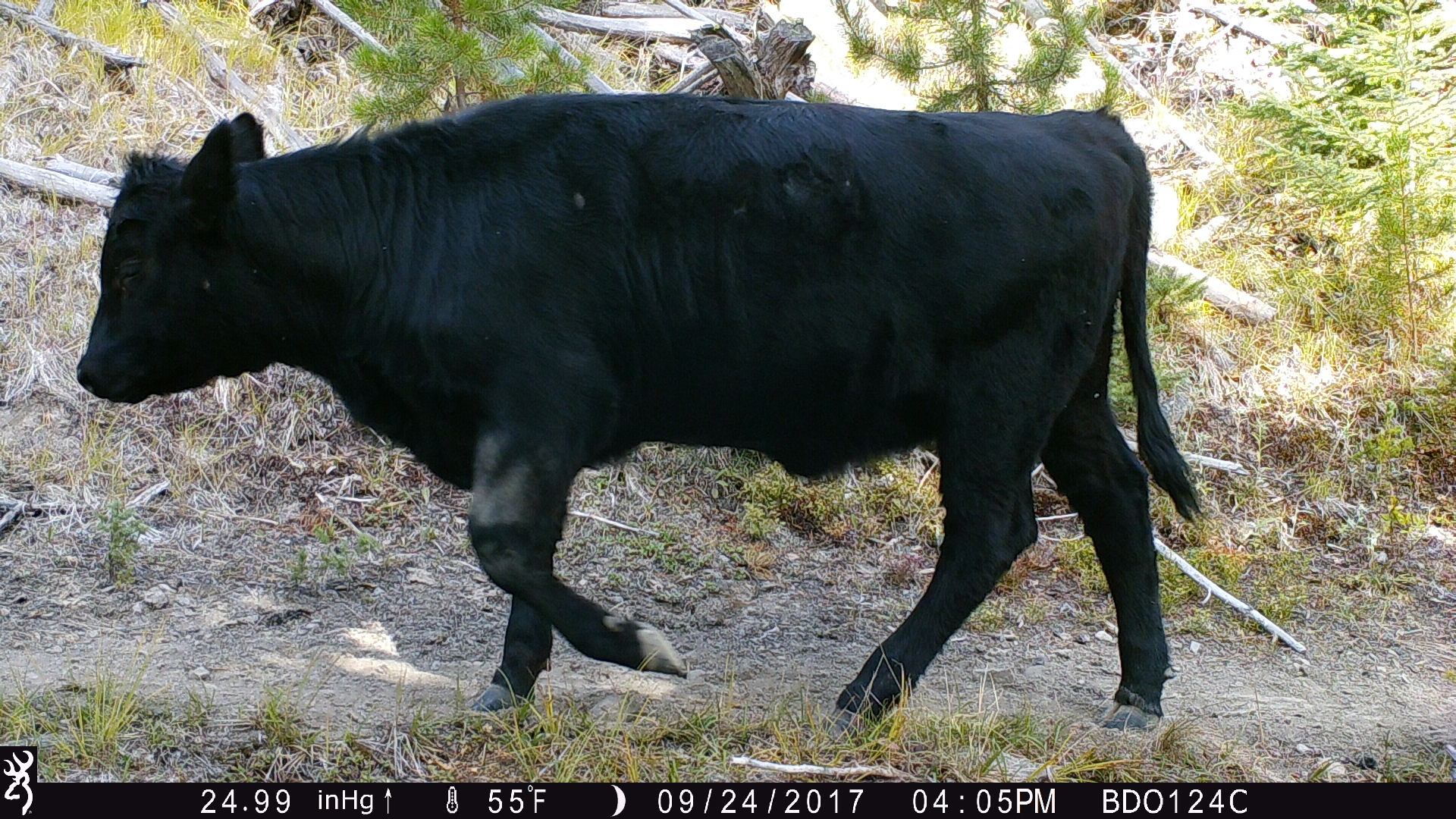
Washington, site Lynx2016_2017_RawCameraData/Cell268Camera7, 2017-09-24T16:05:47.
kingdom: Animalia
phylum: Chordata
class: Mammalia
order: Artiodactyla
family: Bovidae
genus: Bos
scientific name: Bos taurus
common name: domestic cattle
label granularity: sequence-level